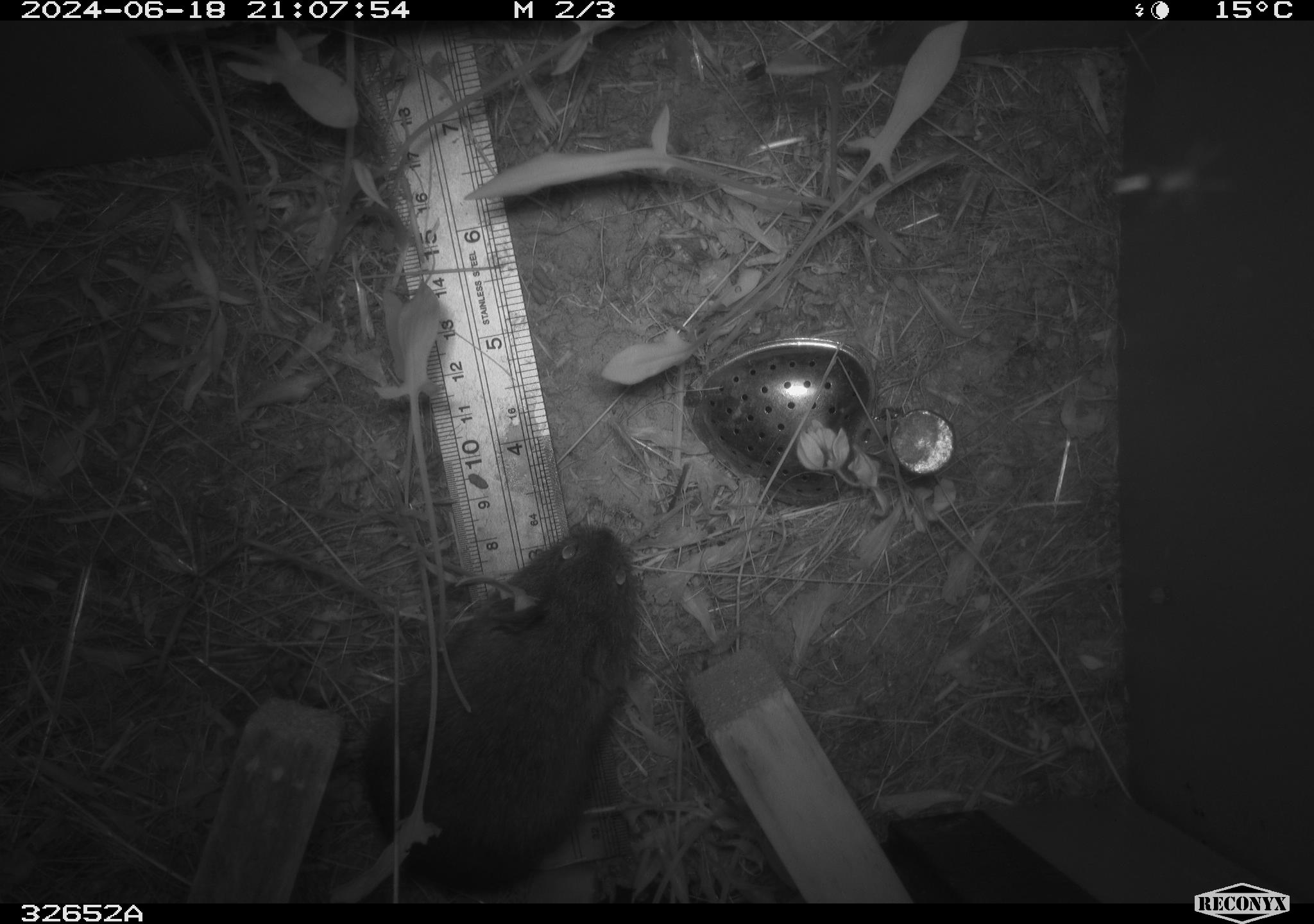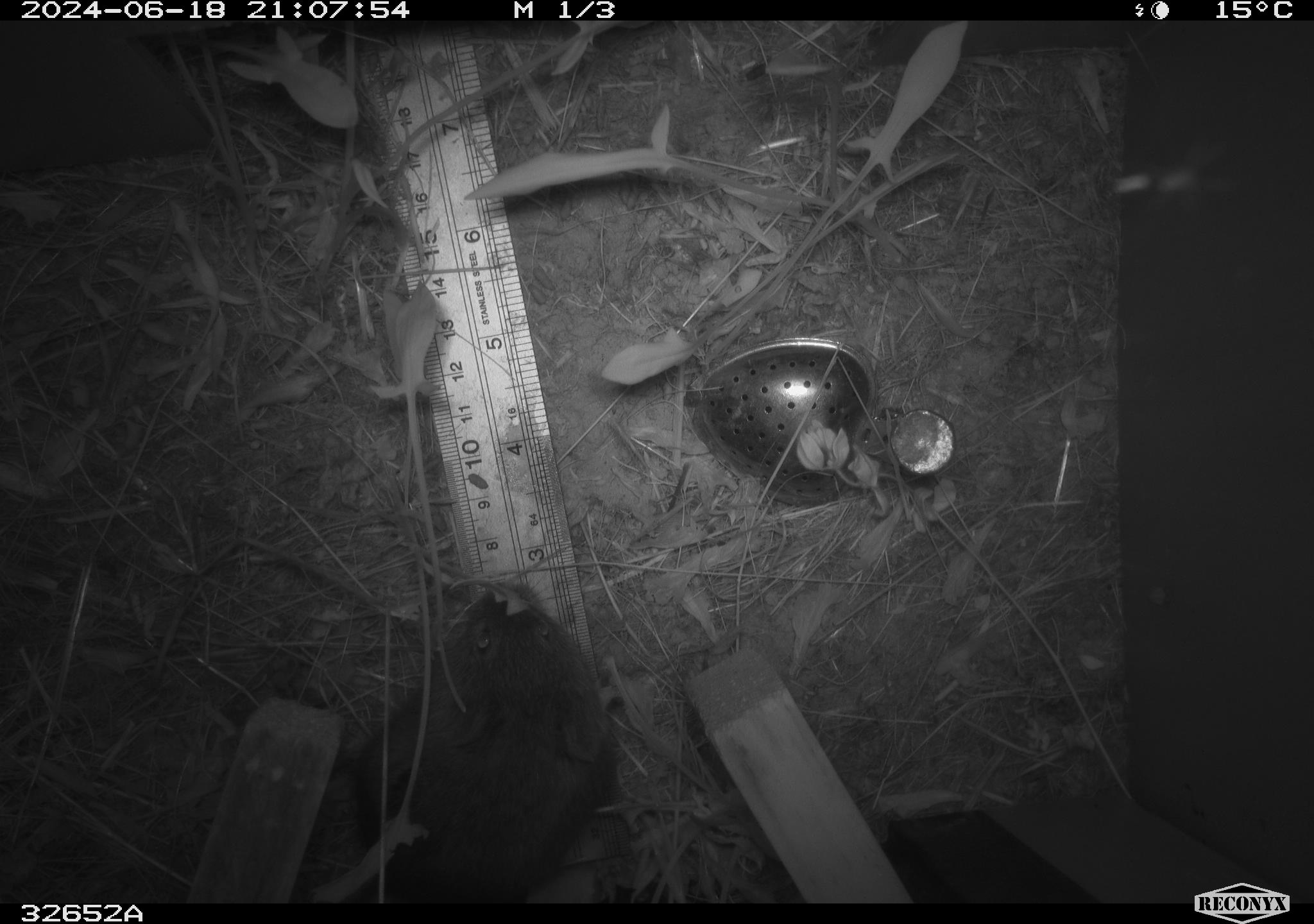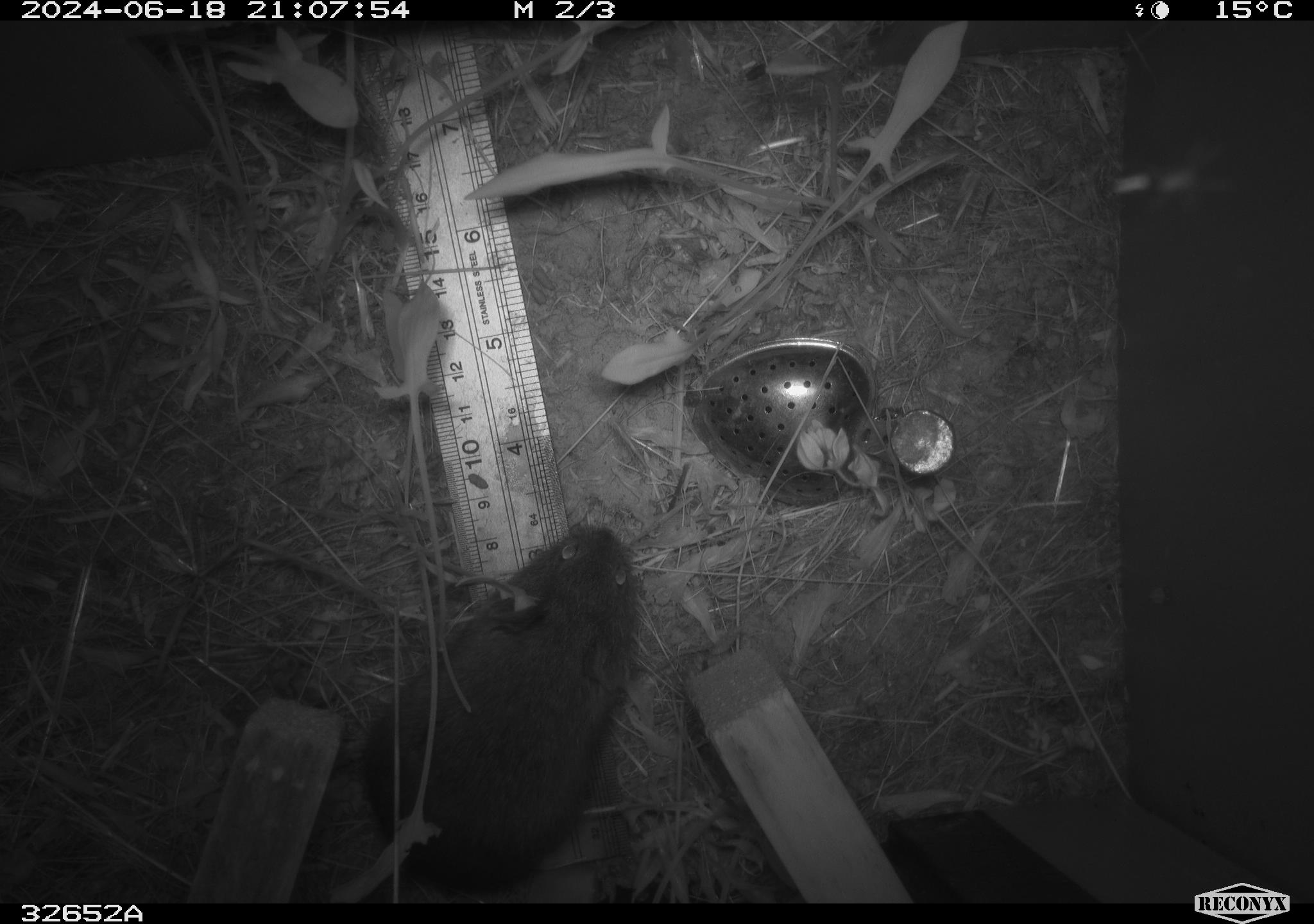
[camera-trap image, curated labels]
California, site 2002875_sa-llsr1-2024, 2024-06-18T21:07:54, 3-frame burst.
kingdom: Animalia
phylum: Chordata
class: Mammalia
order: Rodentia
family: Cricetidae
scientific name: Arvicolinae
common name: voles, lemmings, and muskrats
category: arvicolinae subfamily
Arvicolinae subfamily (voles, lemmings, and muskrats) (Arvicolinae).